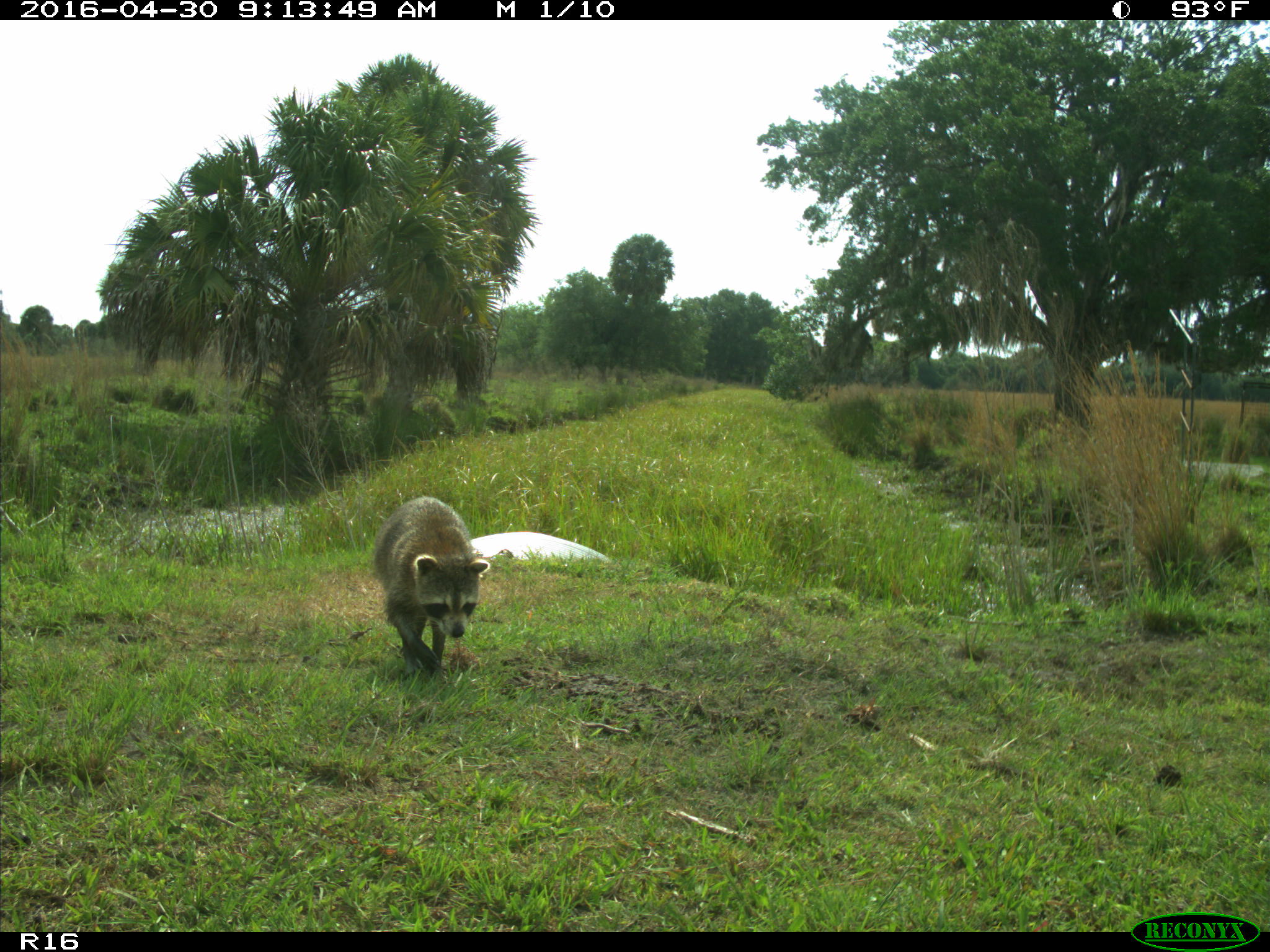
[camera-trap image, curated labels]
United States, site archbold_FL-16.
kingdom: Animalia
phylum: Chordata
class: Mammalia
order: Carnivora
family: Procyonidae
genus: Procyon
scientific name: Procyon lotor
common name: common raccoon